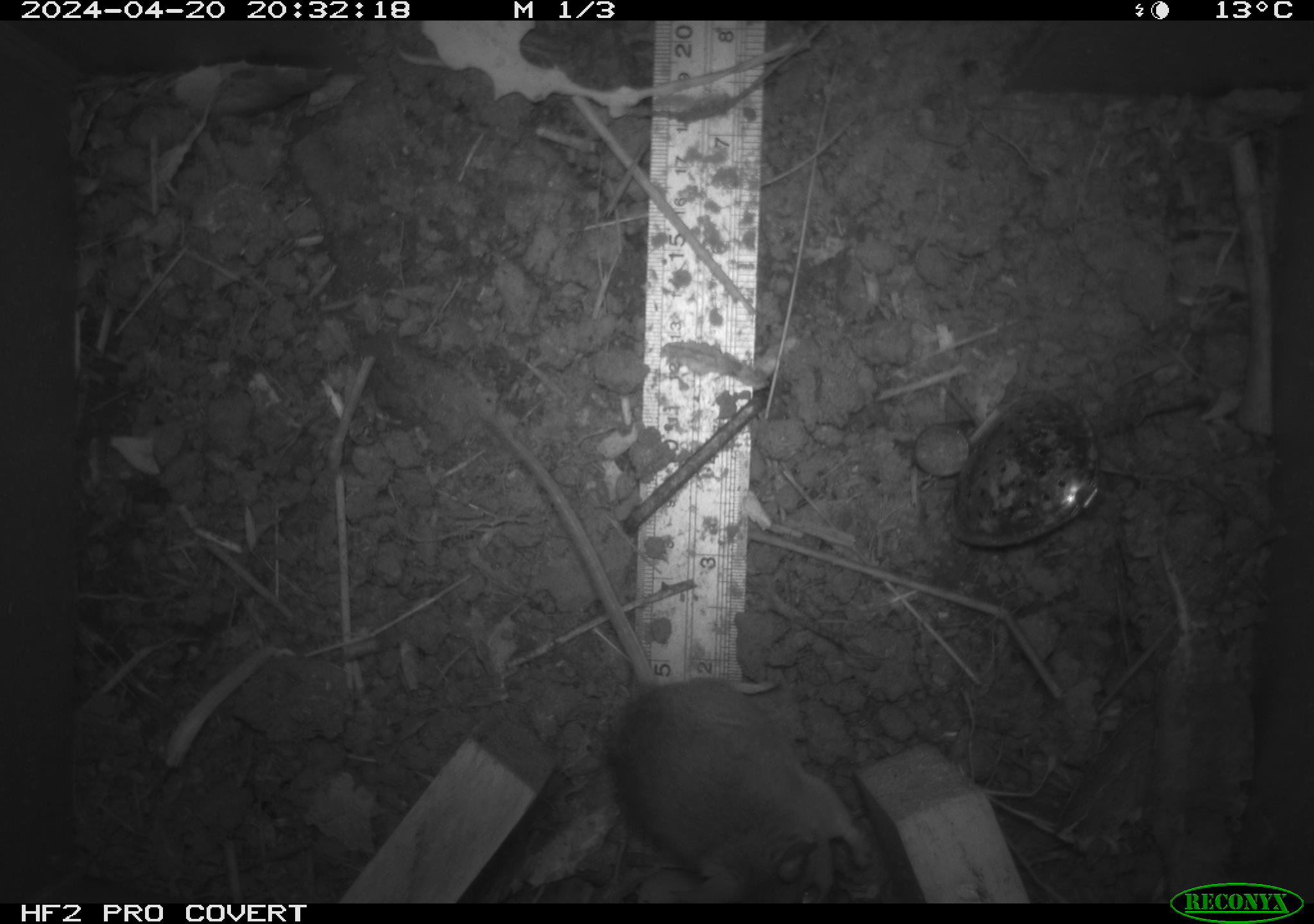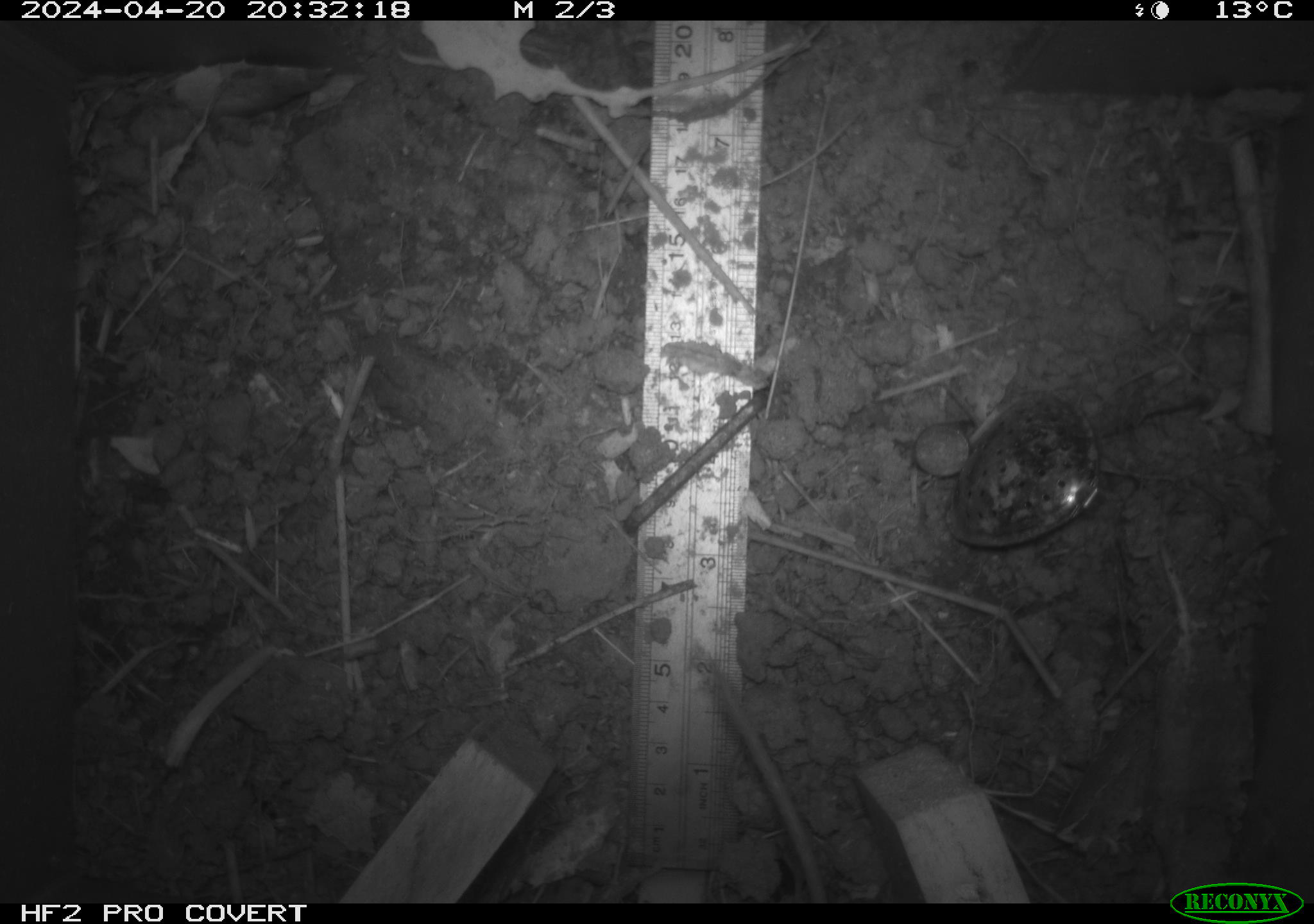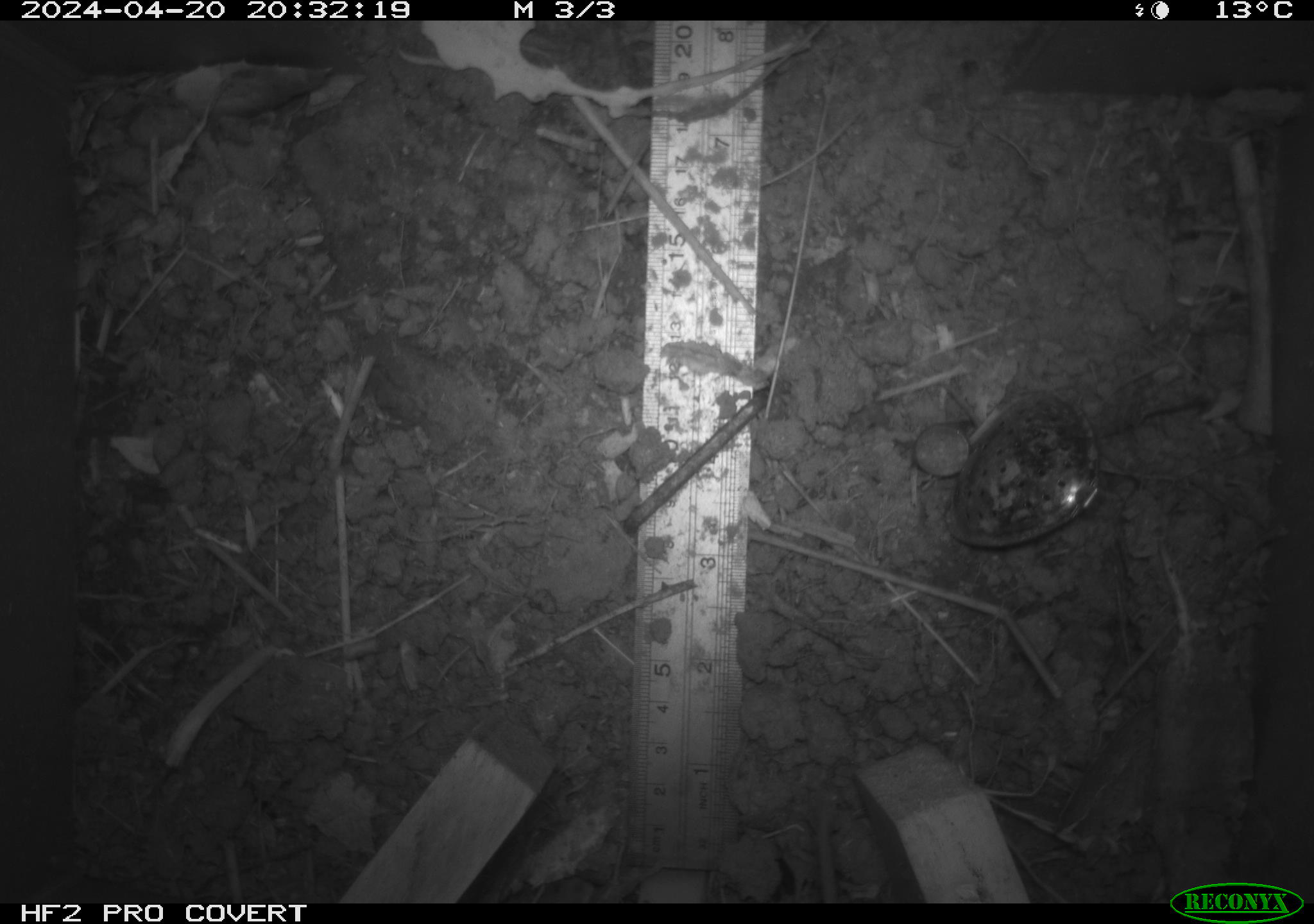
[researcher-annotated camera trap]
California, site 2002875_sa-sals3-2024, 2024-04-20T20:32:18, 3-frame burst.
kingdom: Animalia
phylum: Chordata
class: Mammalia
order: Rodentia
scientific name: Rodentia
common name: rodent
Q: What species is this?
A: Rodent (Rodentia).